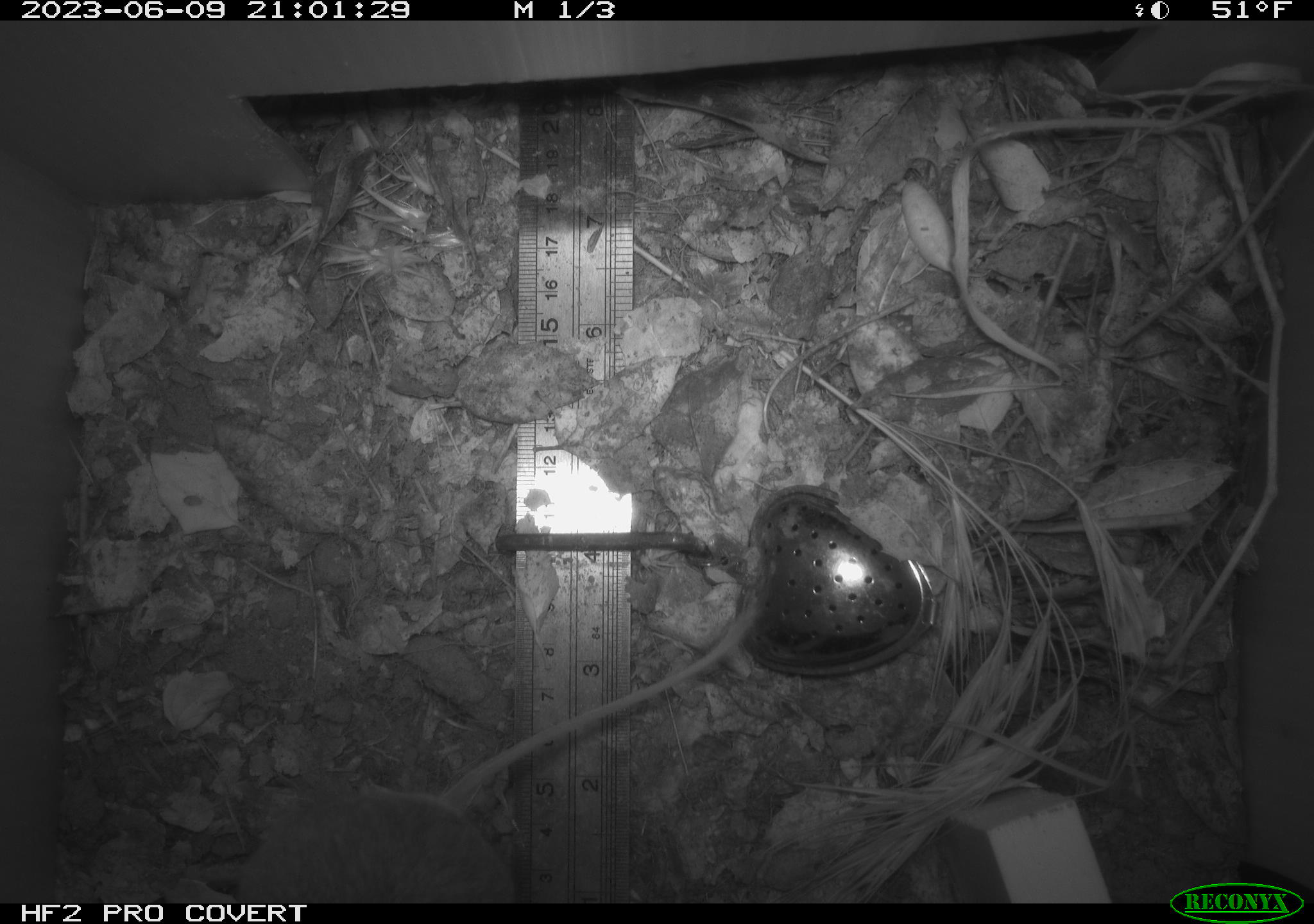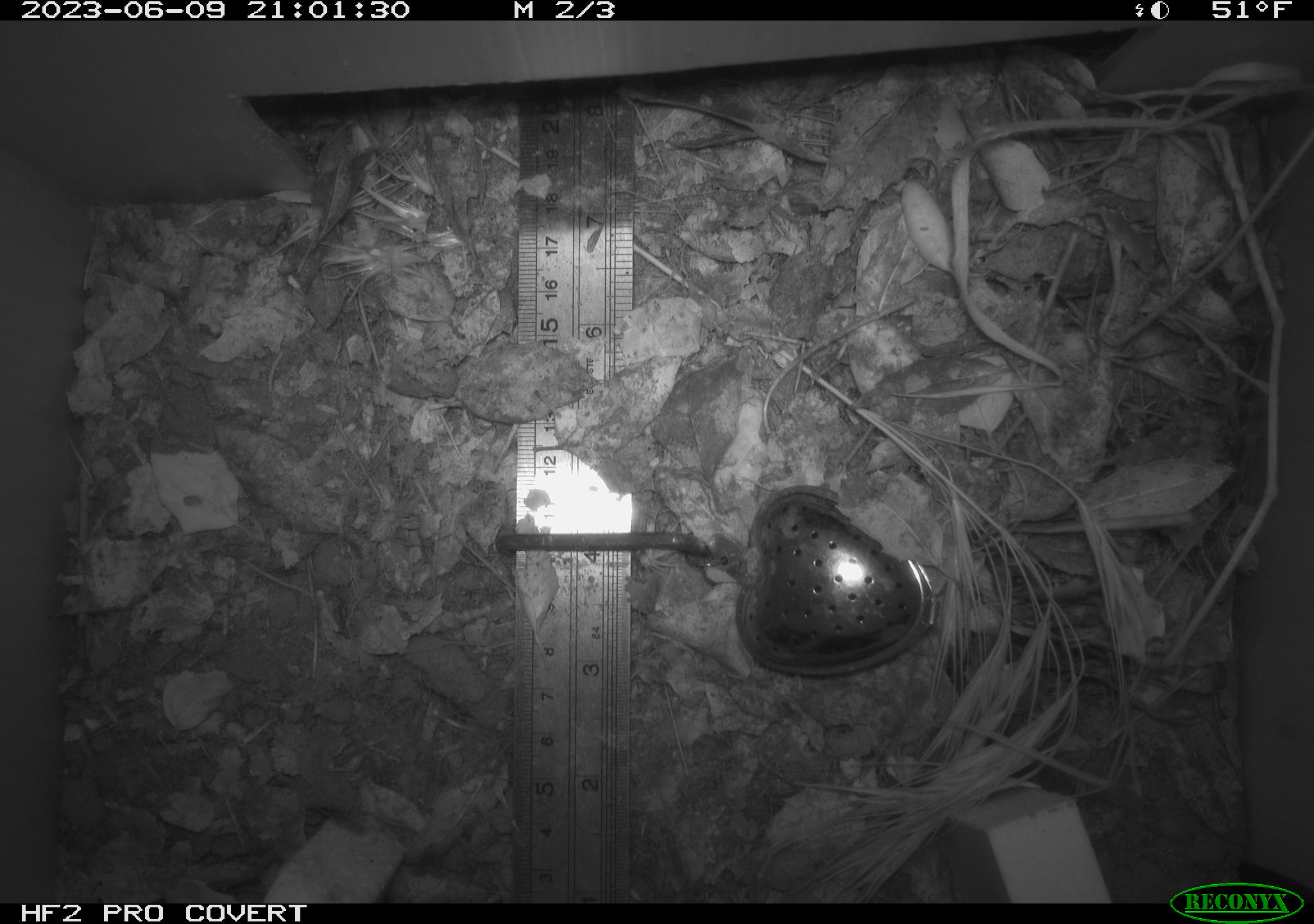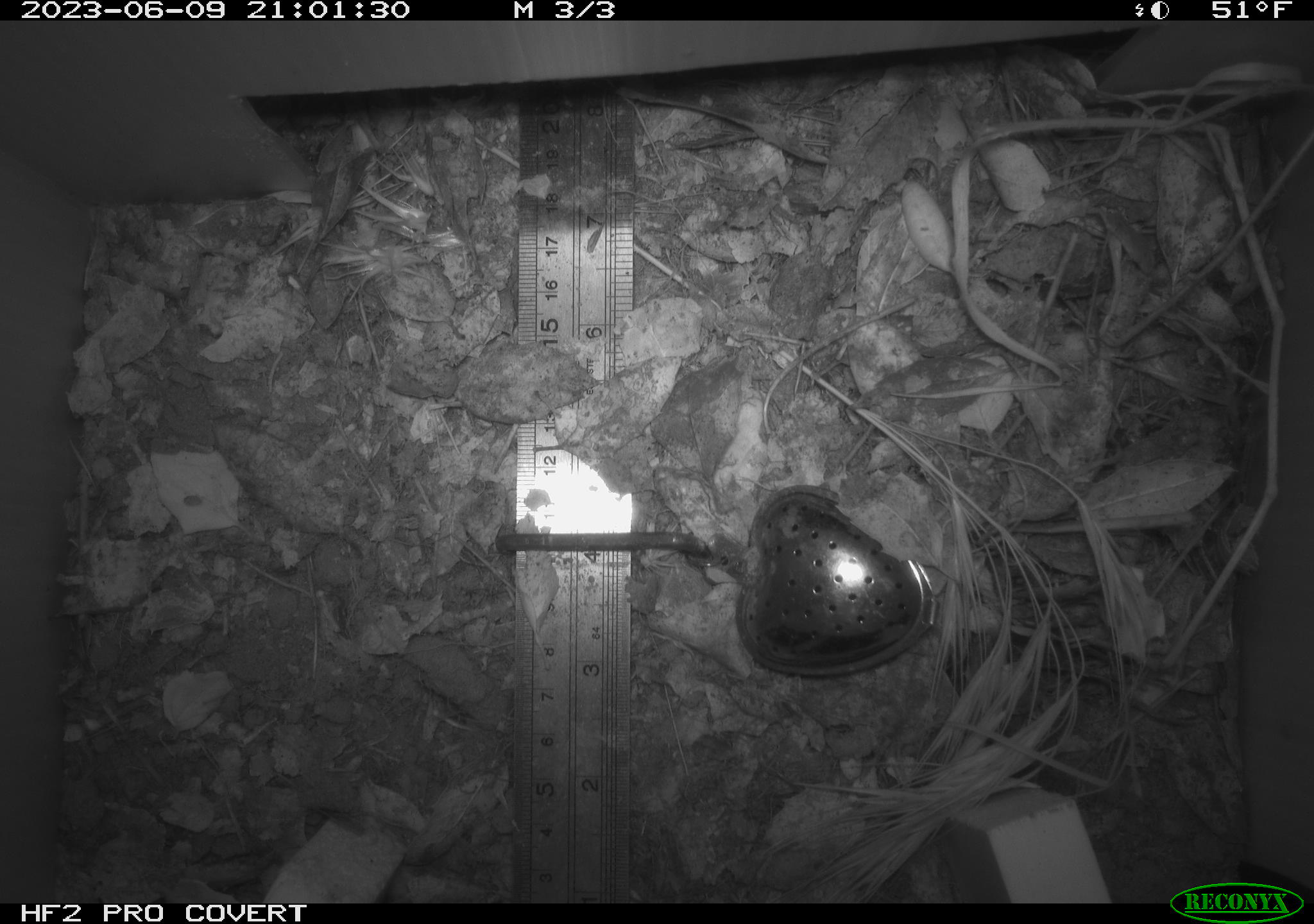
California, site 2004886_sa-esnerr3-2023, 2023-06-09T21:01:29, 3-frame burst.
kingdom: Animalia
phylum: Chordata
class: Mammalia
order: Rodentia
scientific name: Rodentia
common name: mouse species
Mouse species (Rodentia).